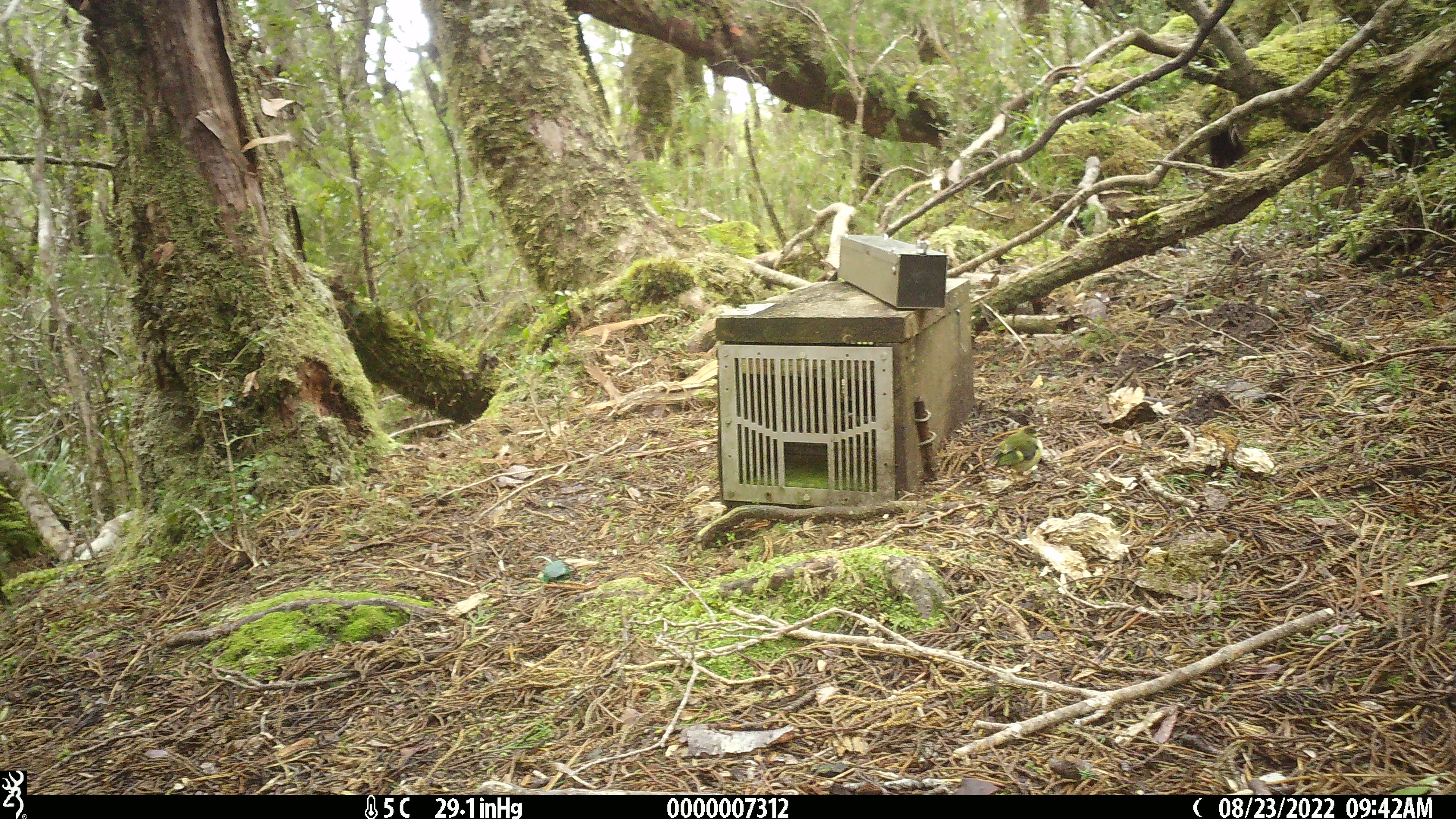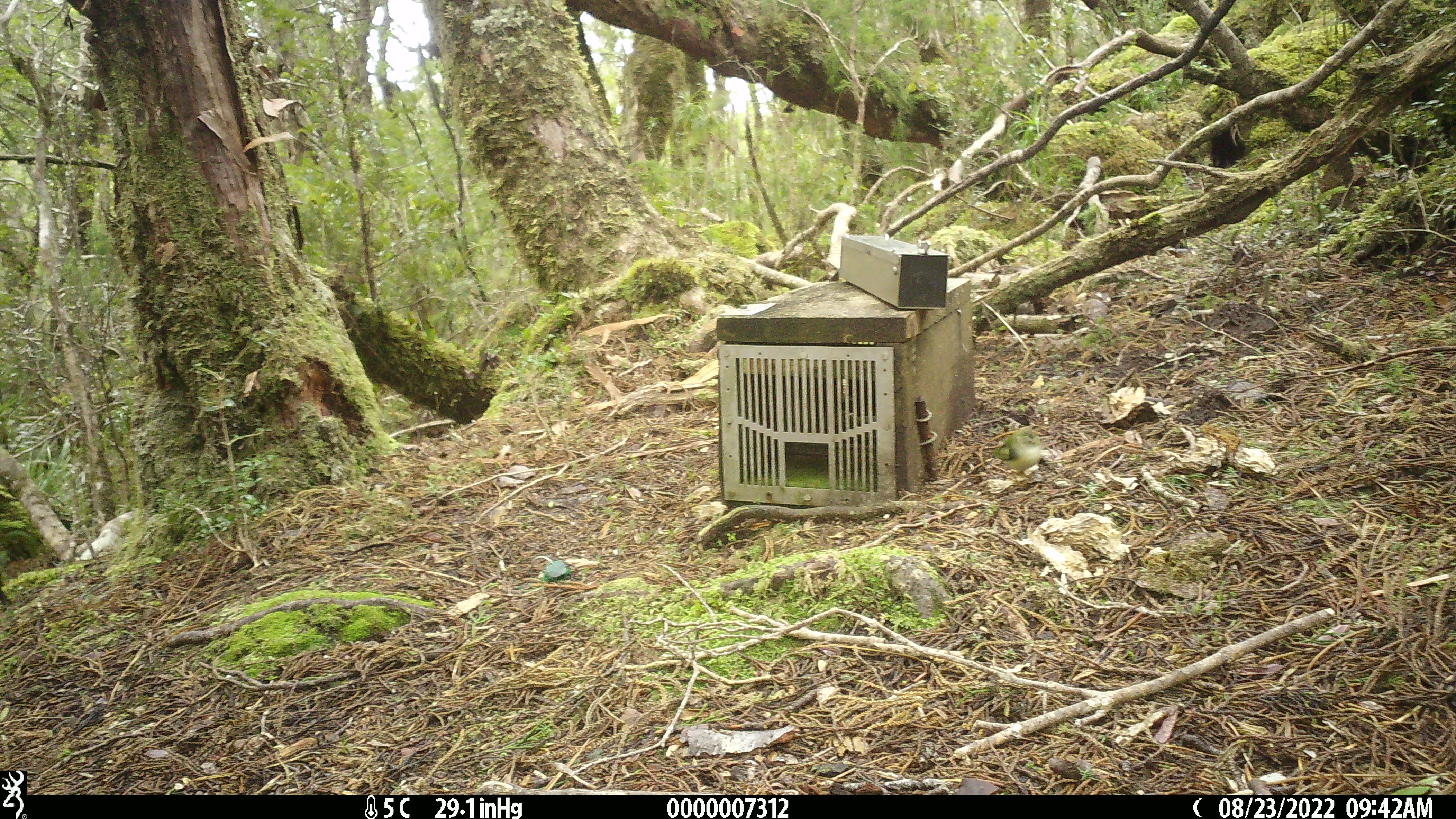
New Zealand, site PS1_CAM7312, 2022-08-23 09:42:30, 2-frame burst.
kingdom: Animalia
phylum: Chordata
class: Aves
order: Passeriformes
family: Acanthisittidae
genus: Acanthisitta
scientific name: Acanthisitta chloris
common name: rifleman